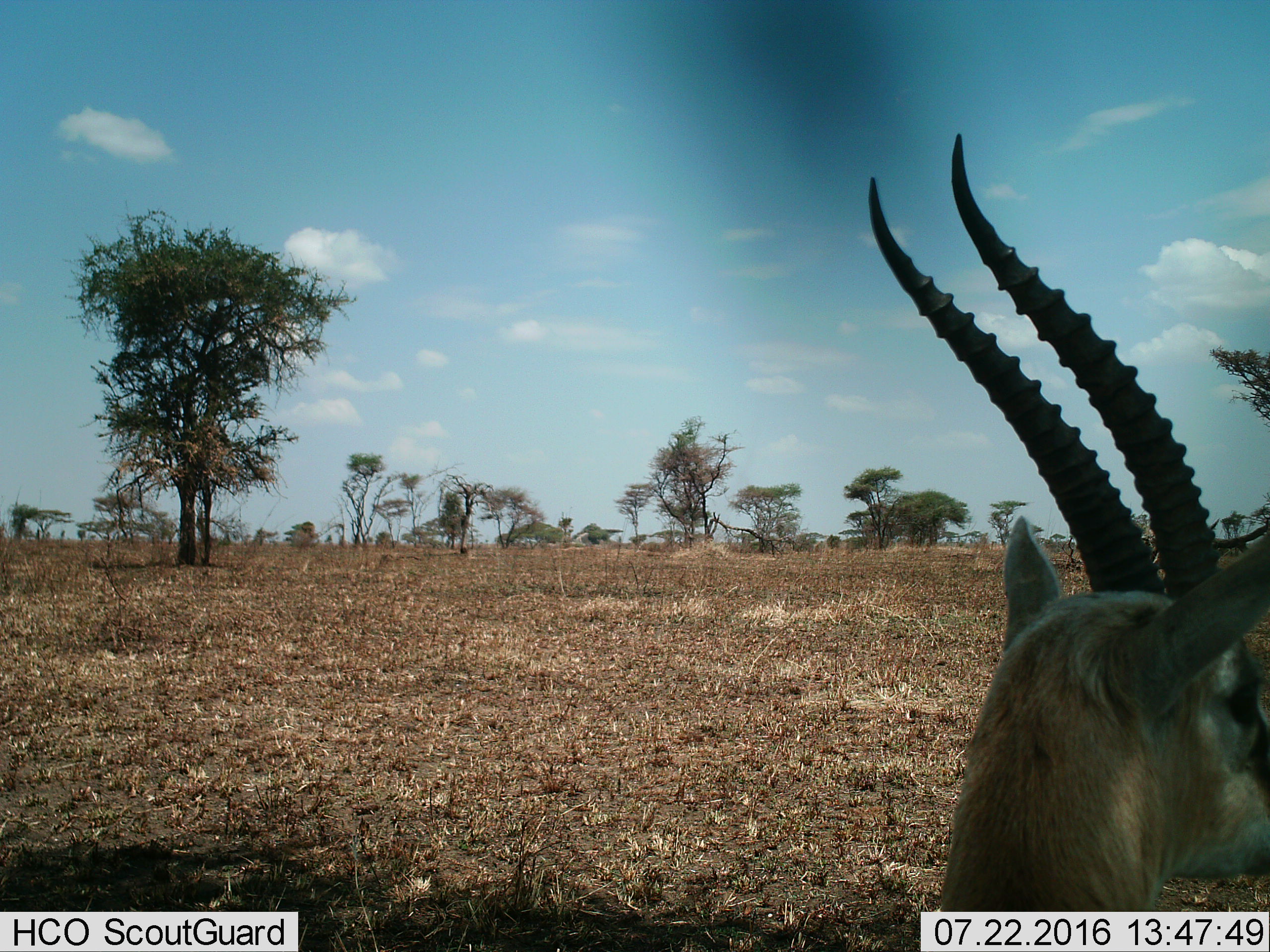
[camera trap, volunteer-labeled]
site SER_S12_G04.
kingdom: Animalia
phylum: Chordata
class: Mammalia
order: Artiodactyla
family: Bovidae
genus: Eudorcas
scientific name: Eudorcas thomsonii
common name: thomson's gazelle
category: gazellethomsons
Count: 1.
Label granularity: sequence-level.